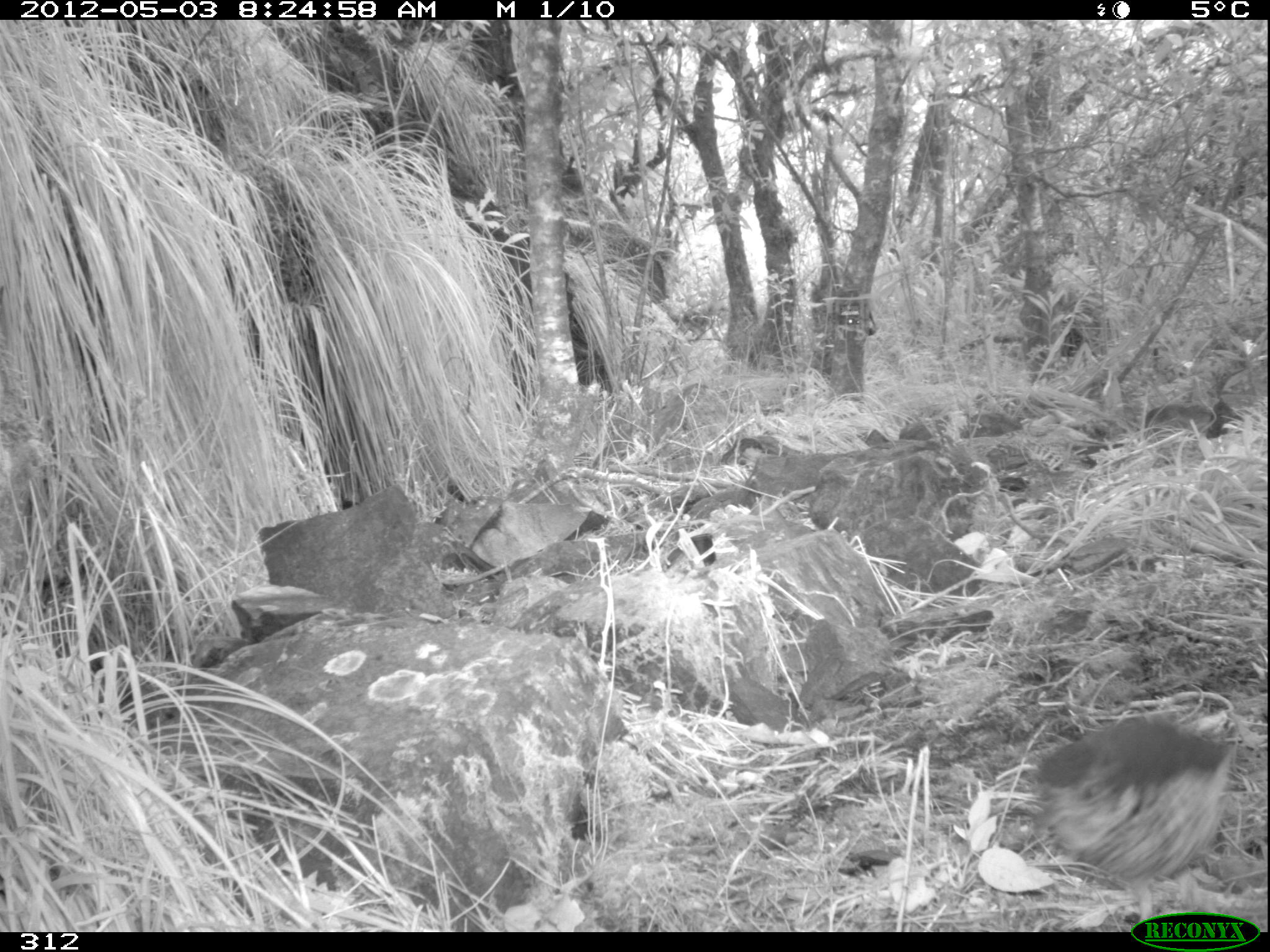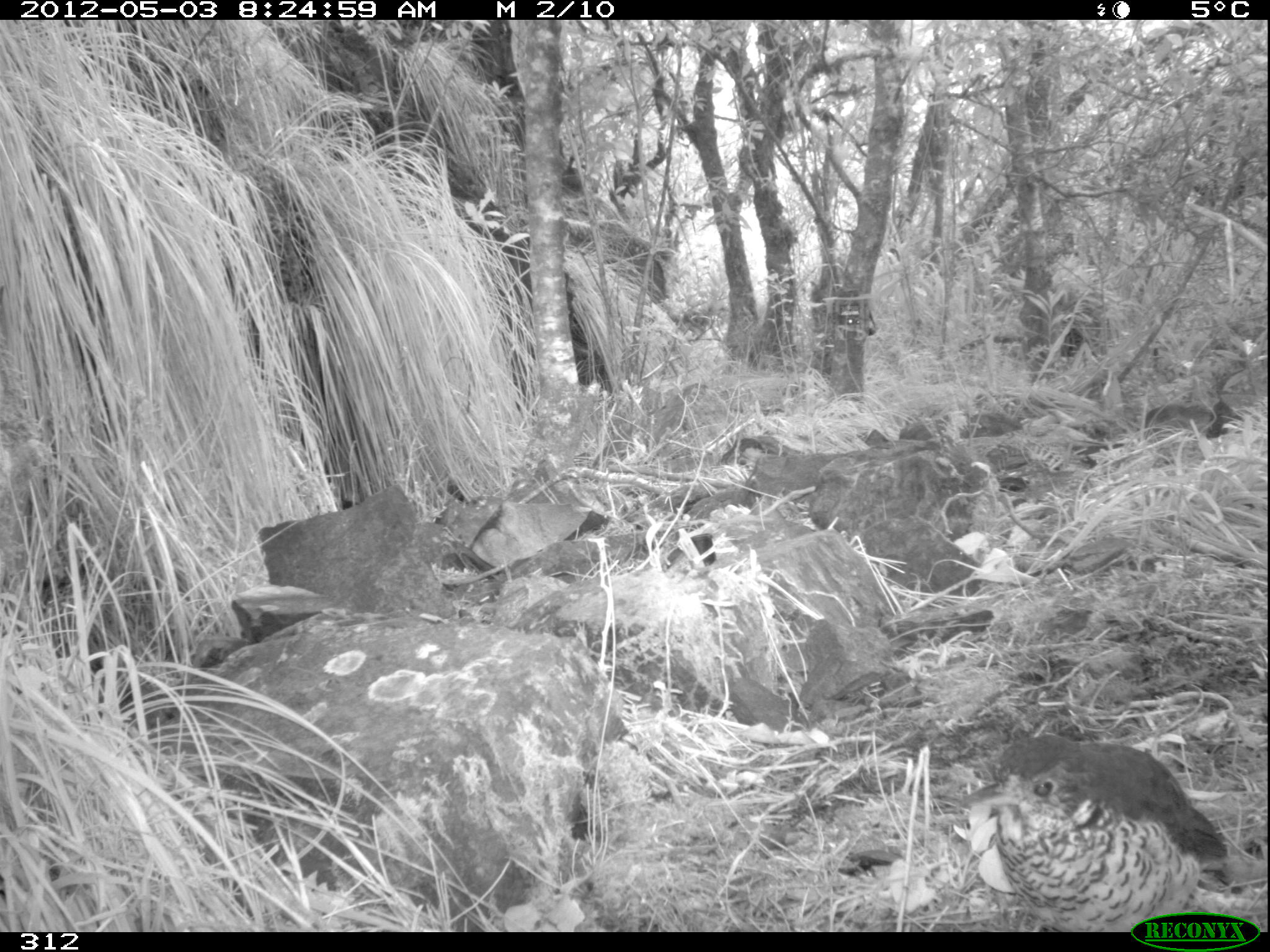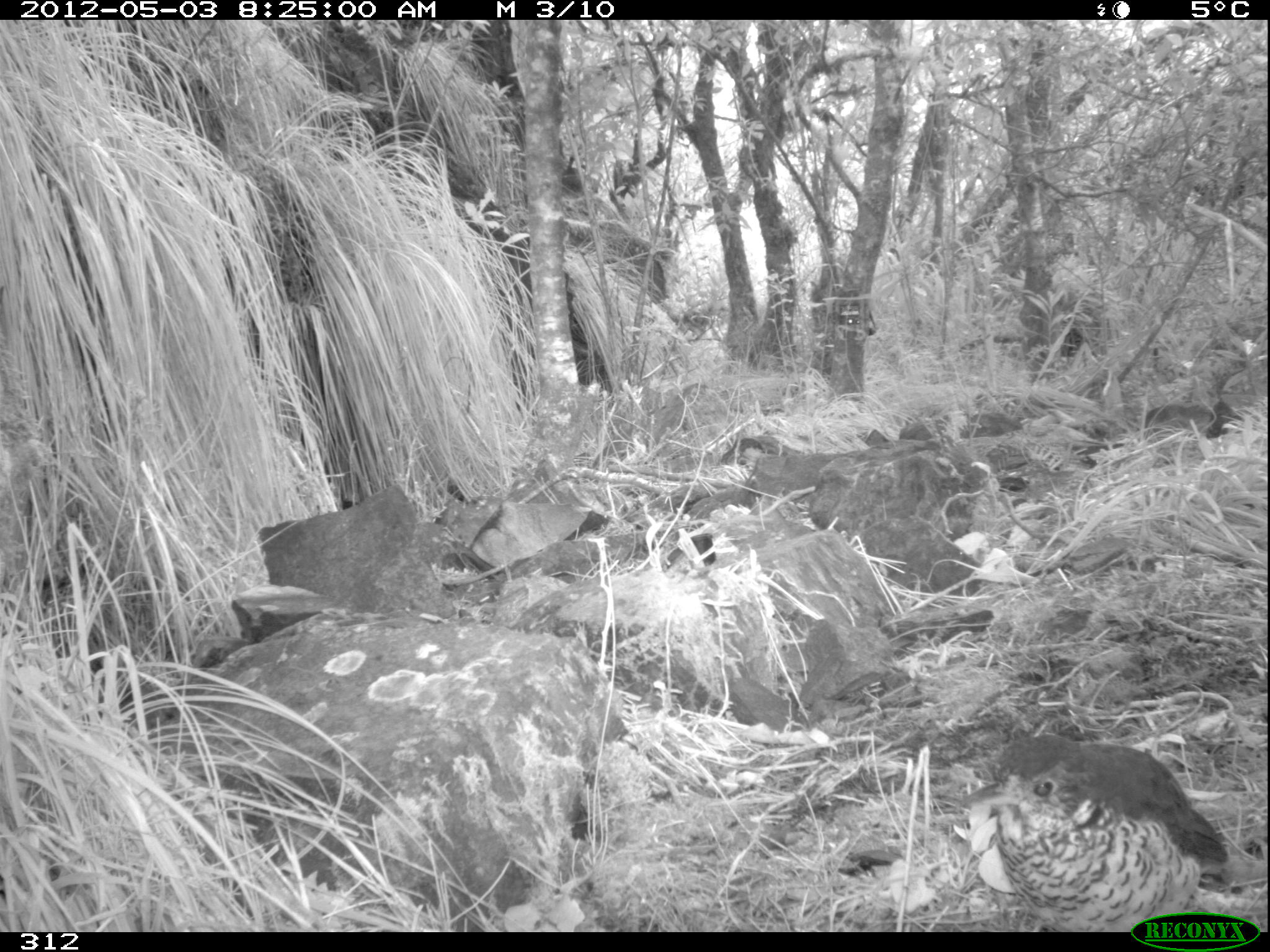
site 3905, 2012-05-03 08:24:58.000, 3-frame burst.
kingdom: Animalia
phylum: Chordata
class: Aves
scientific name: Aves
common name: bird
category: unknown bird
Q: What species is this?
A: Unknown bird (bird) (Aves).